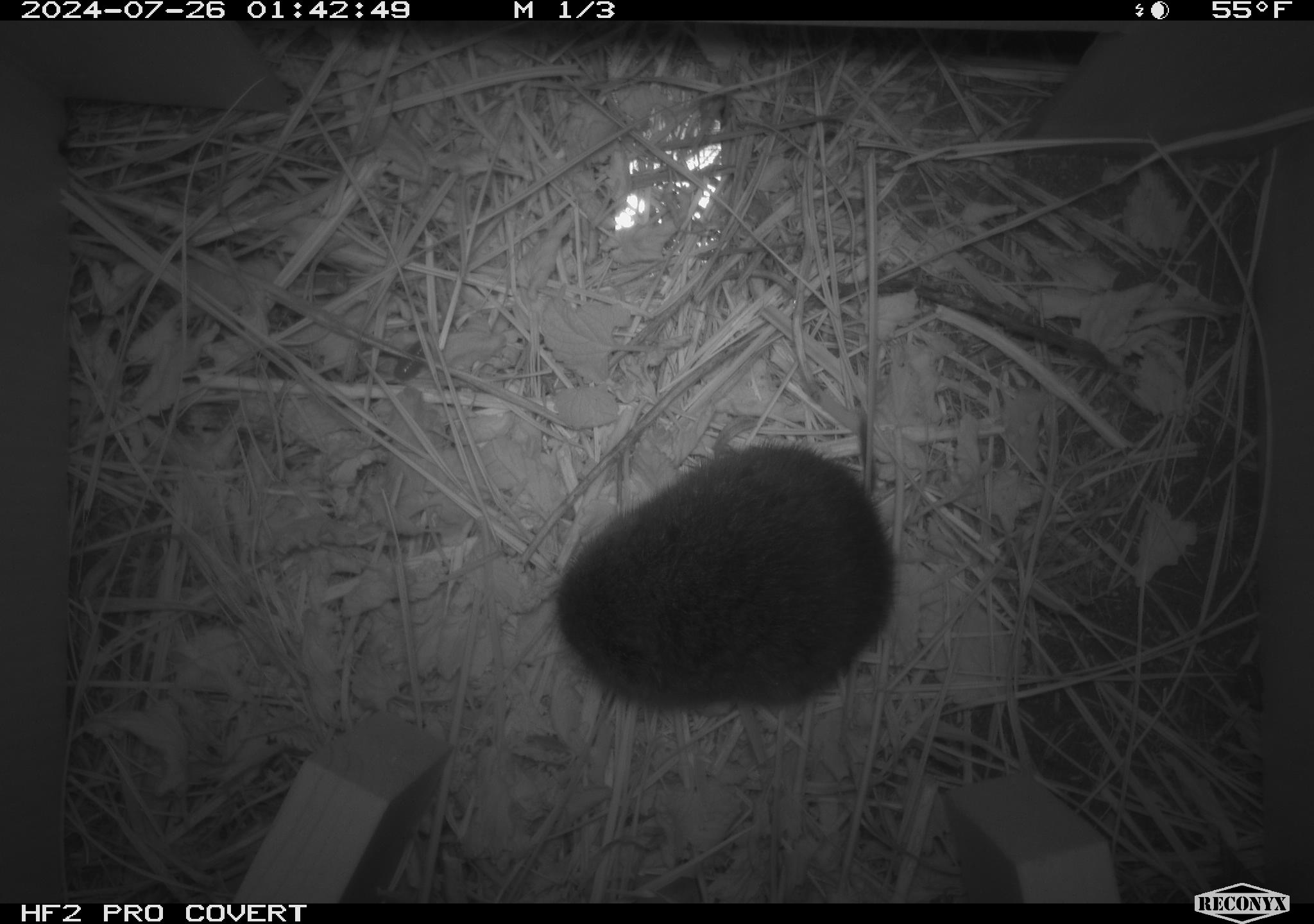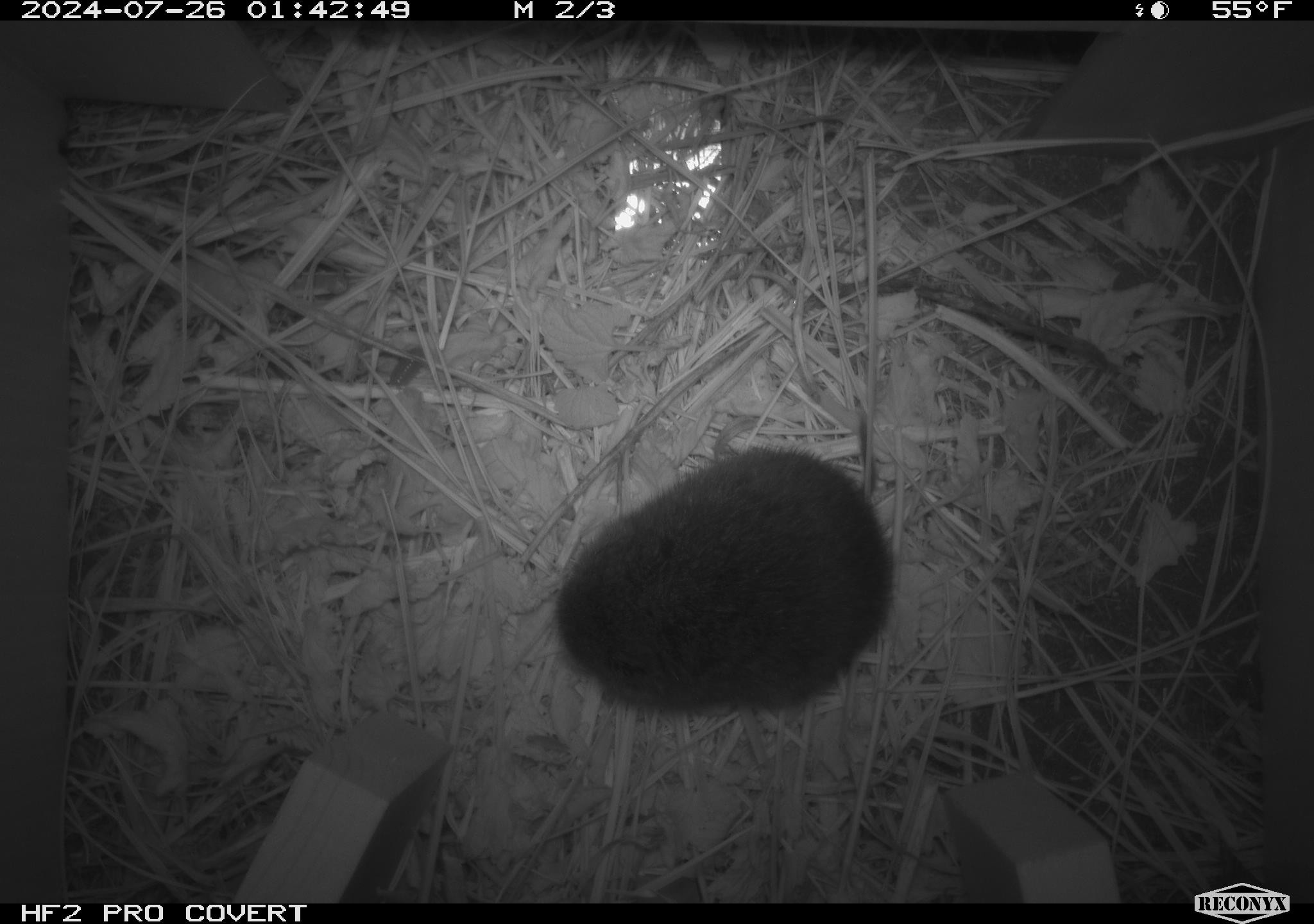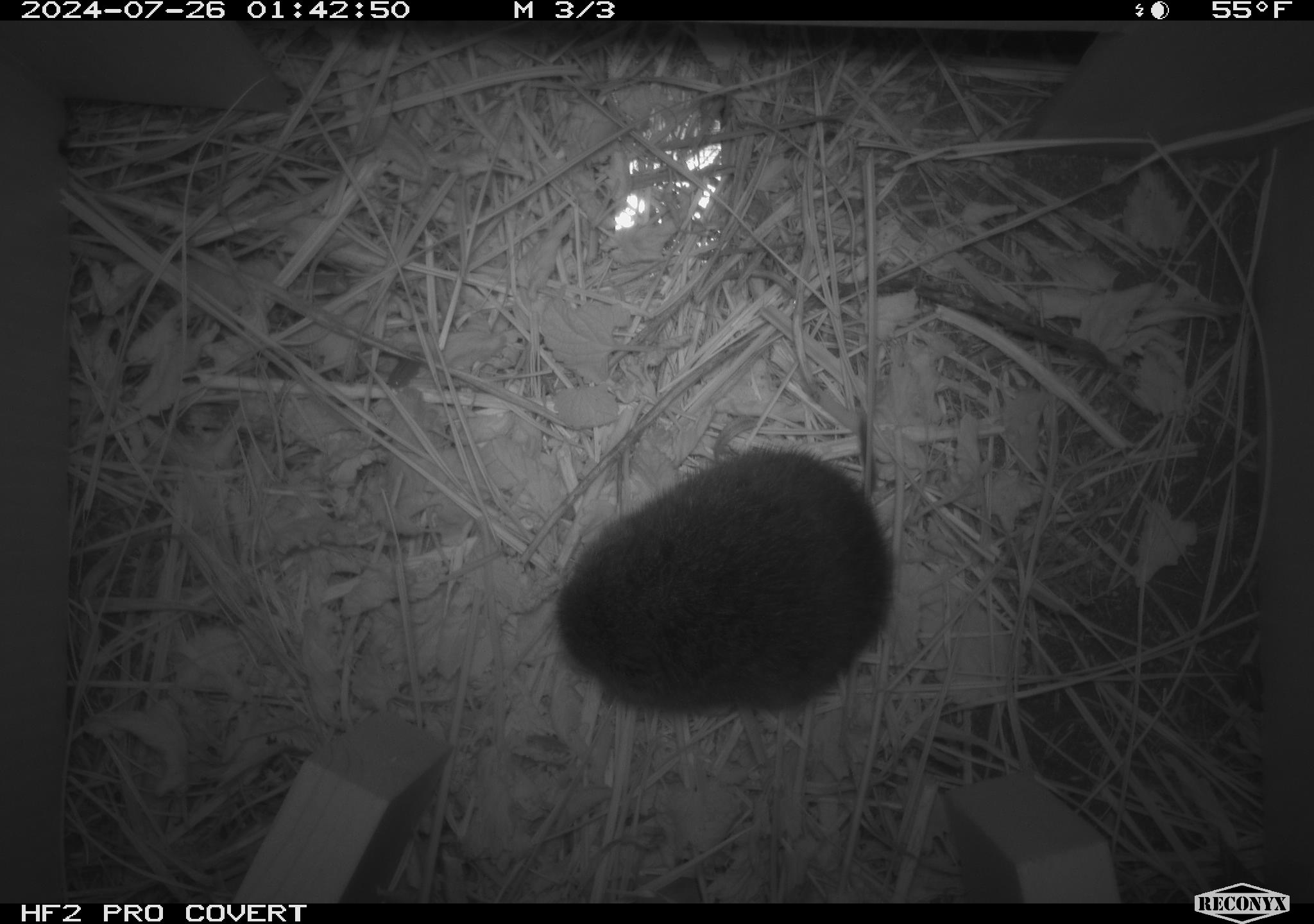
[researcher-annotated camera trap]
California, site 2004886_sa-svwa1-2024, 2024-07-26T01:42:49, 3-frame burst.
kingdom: Animalia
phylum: Chordata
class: Mammalia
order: Rodentia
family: Cricetidae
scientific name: Arvicolinae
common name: voles, lemmings, and muskrats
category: arvicolinae subfamily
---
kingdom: Animalia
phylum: Arthropoda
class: Malacostraca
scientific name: Malacostraca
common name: amphipods, crabs, isopods, krill, lobsters and shrimps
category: malacostracan